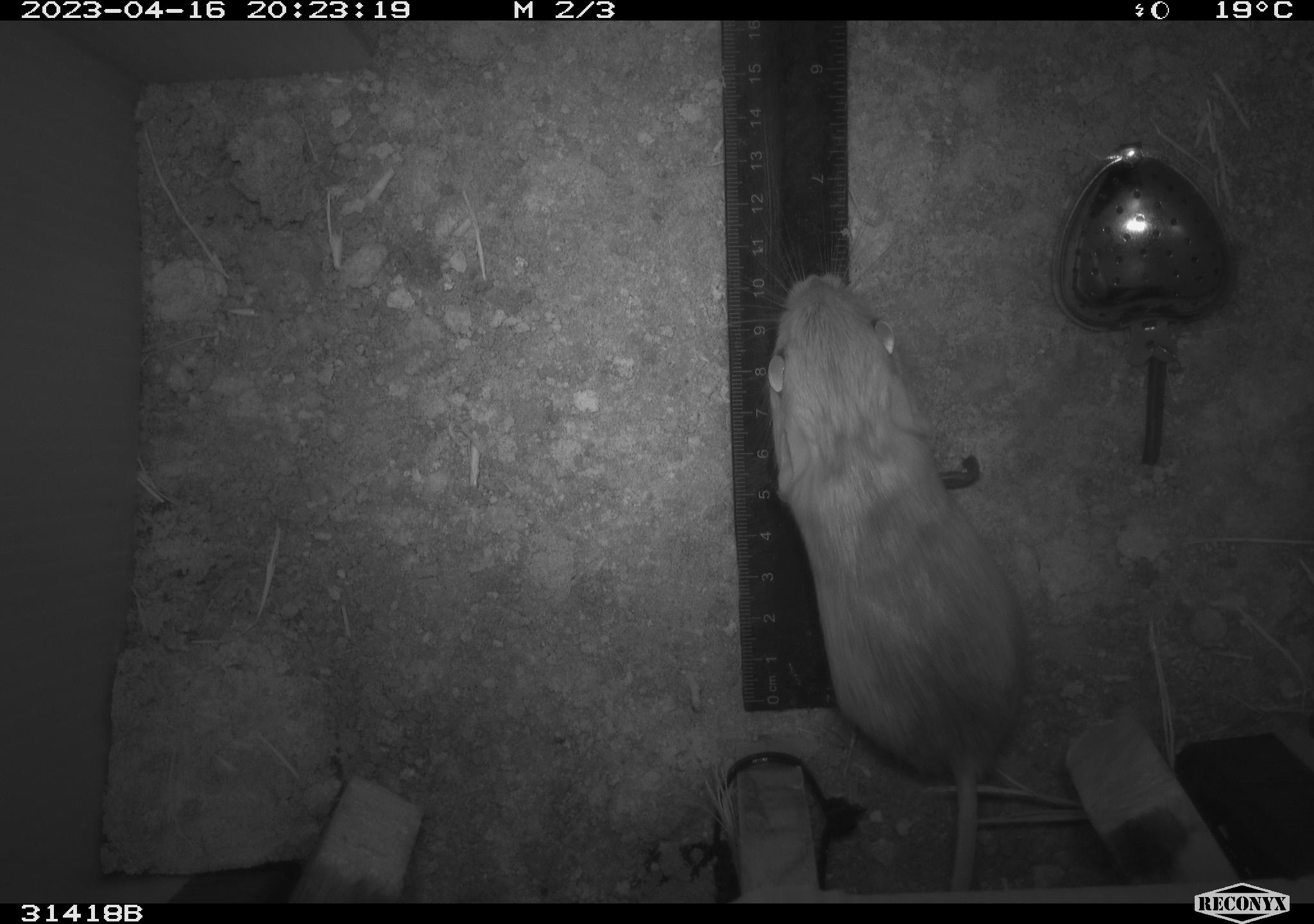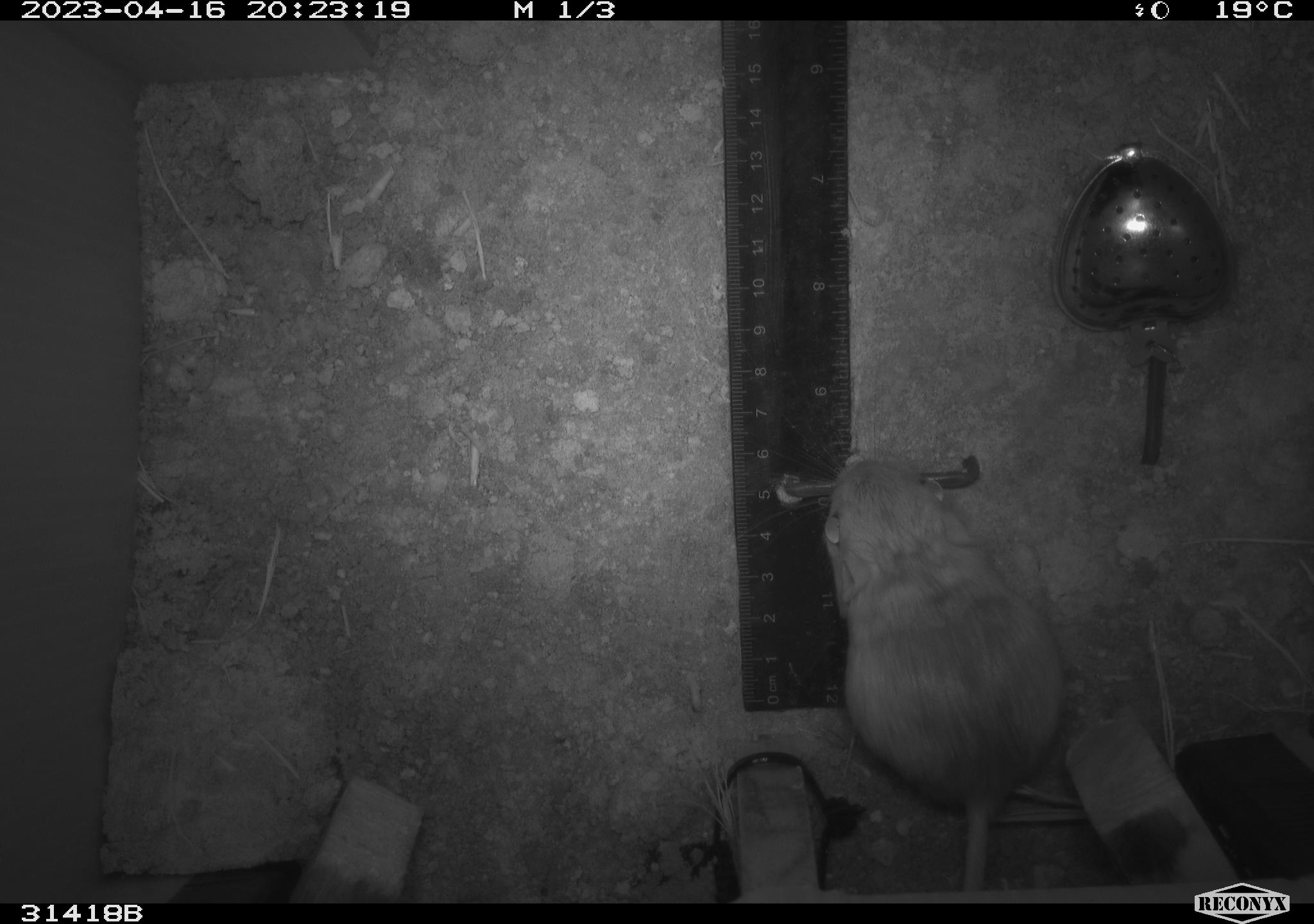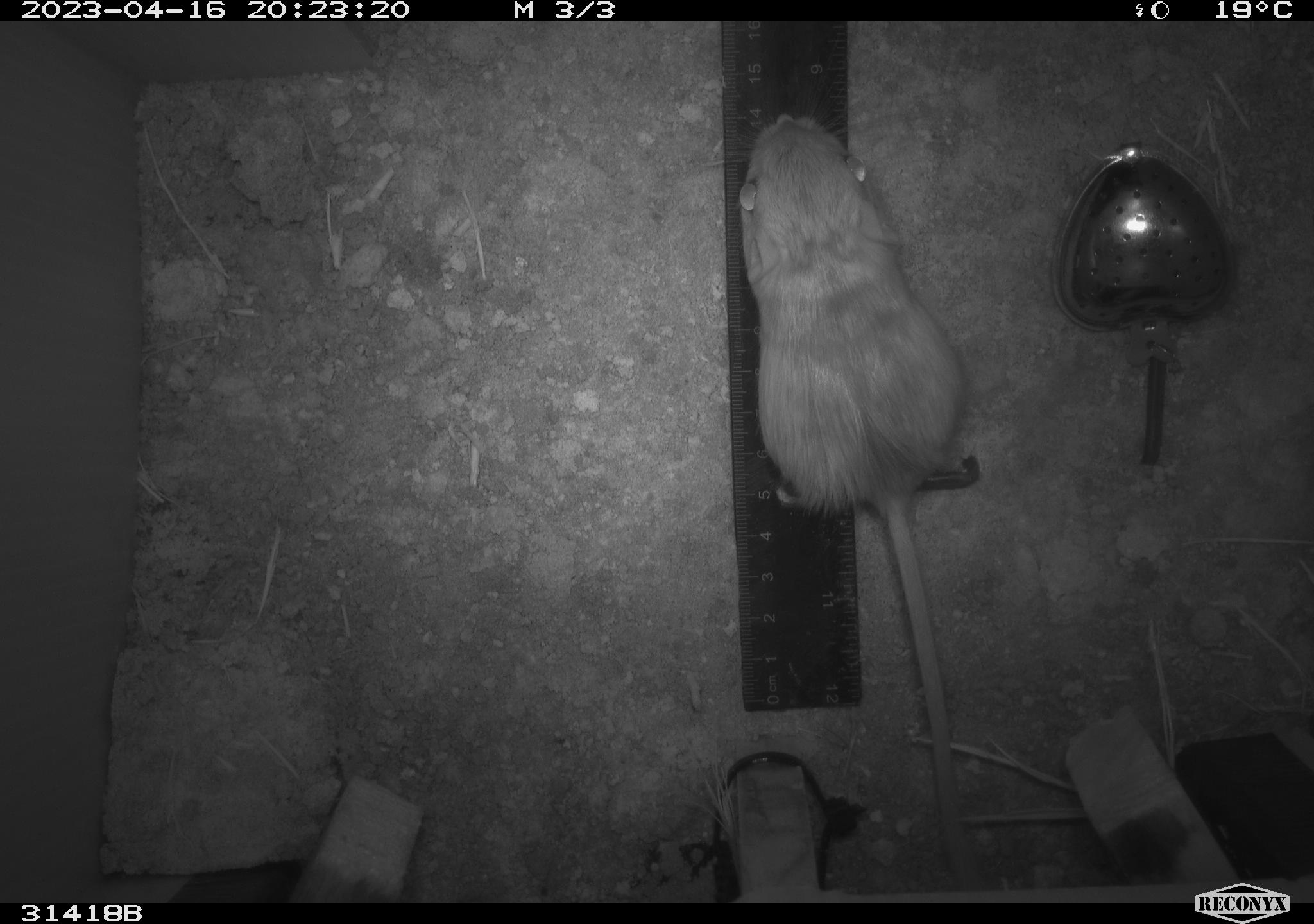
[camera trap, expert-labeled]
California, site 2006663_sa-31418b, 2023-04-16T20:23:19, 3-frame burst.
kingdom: Animalia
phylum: Chordata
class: Mammalia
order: Rodentia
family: Heteromyidae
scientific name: Heteromyidae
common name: kangaroo rats and pocket mice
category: heteromyidae family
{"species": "heteromyidae family (kangaroo rats and pocket mice) (Heteromyidae)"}